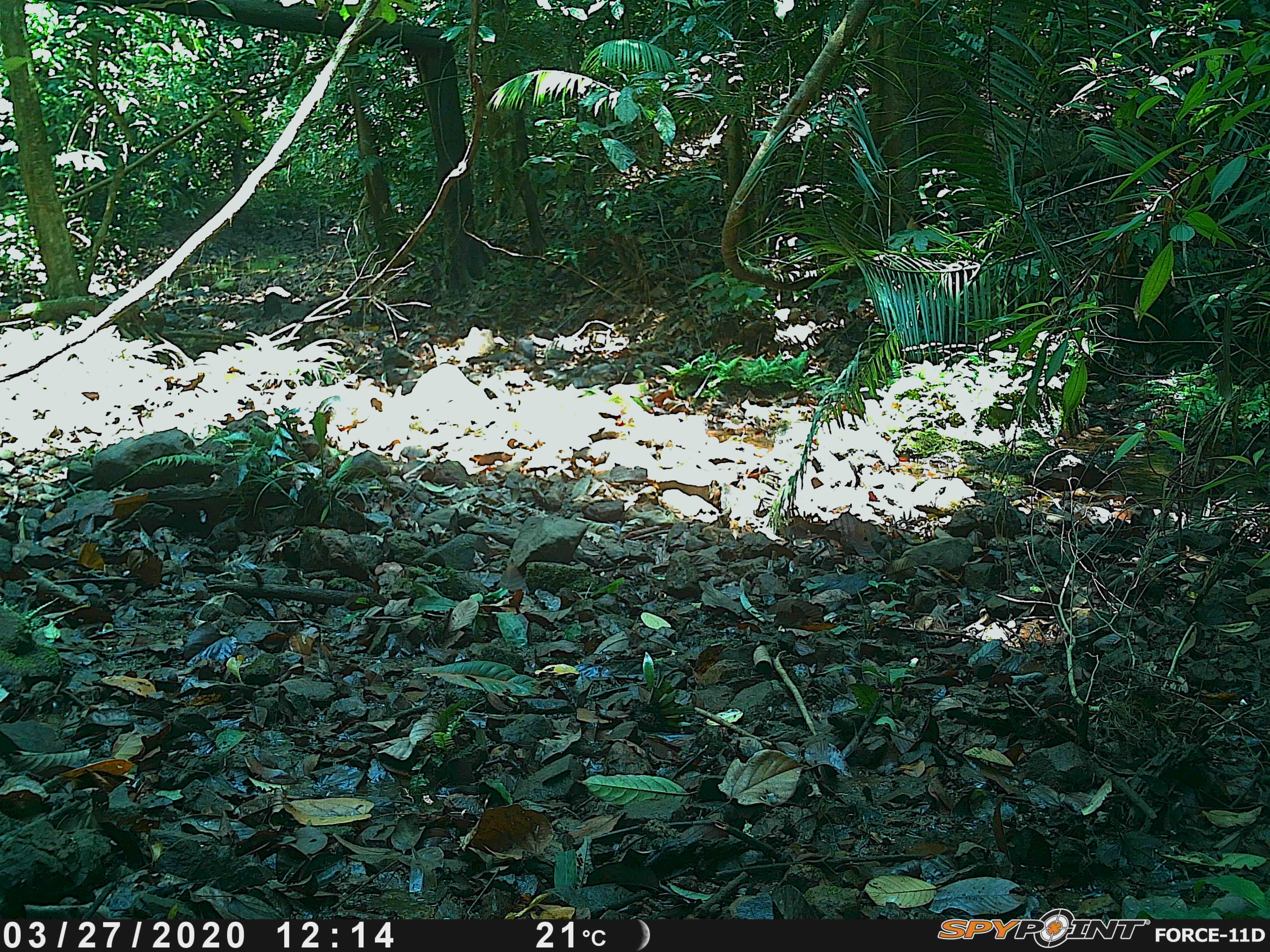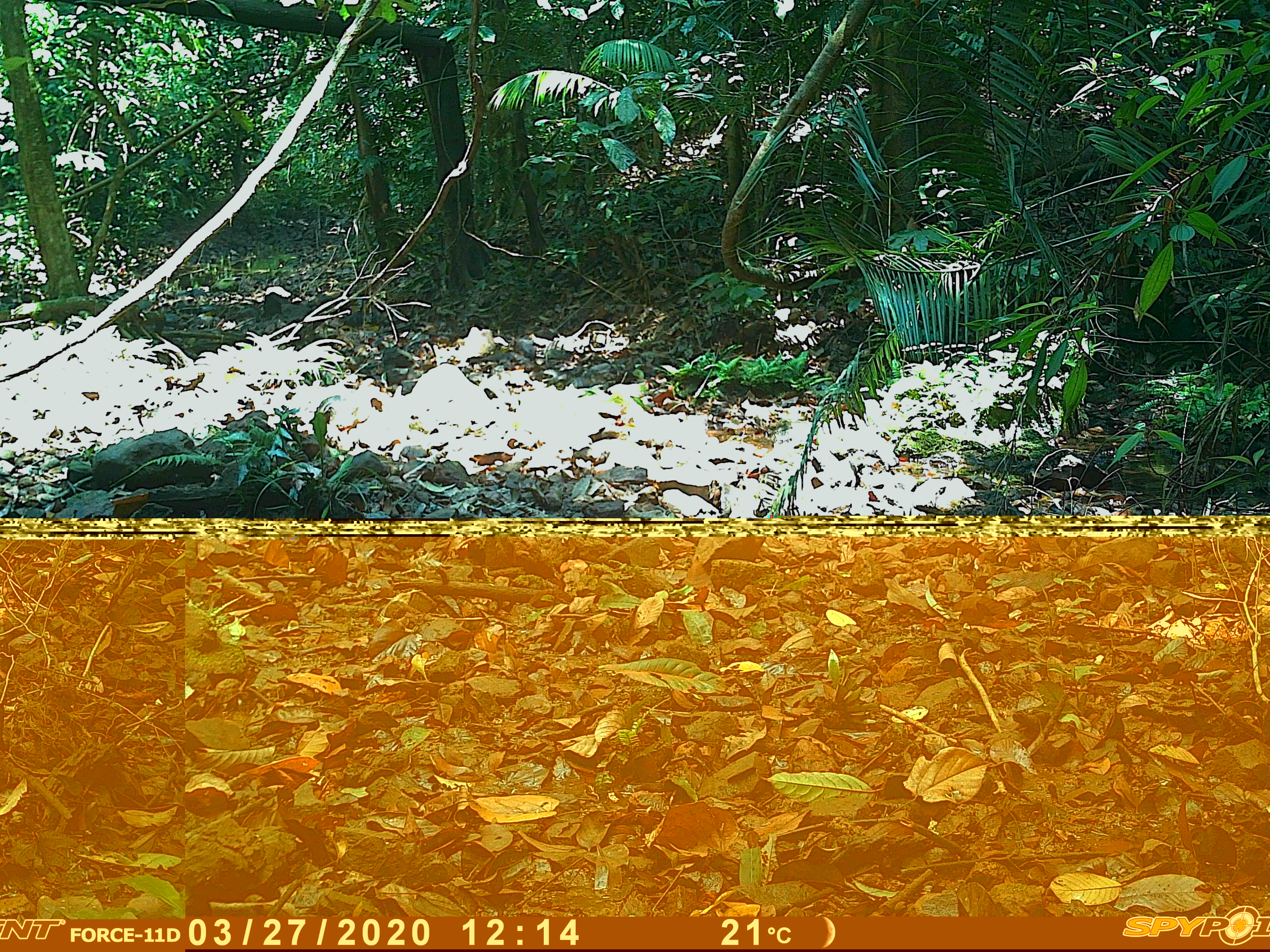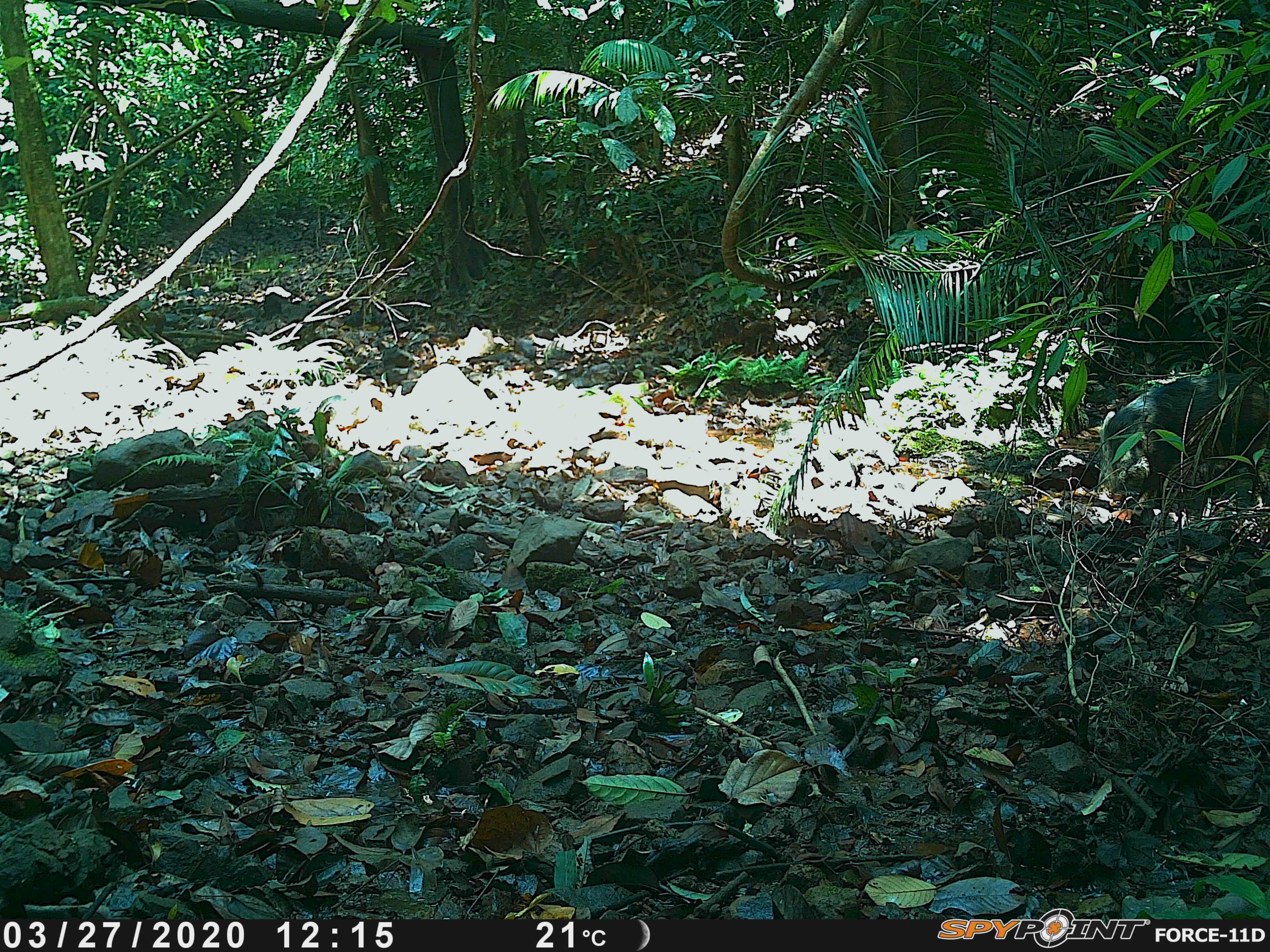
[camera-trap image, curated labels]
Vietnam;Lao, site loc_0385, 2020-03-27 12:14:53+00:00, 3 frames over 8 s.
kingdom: Animalia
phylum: Chordata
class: Mammalia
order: Artiodactyla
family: Suidae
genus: Sus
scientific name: Sus scrofa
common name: eurasian wild pig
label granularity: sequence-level